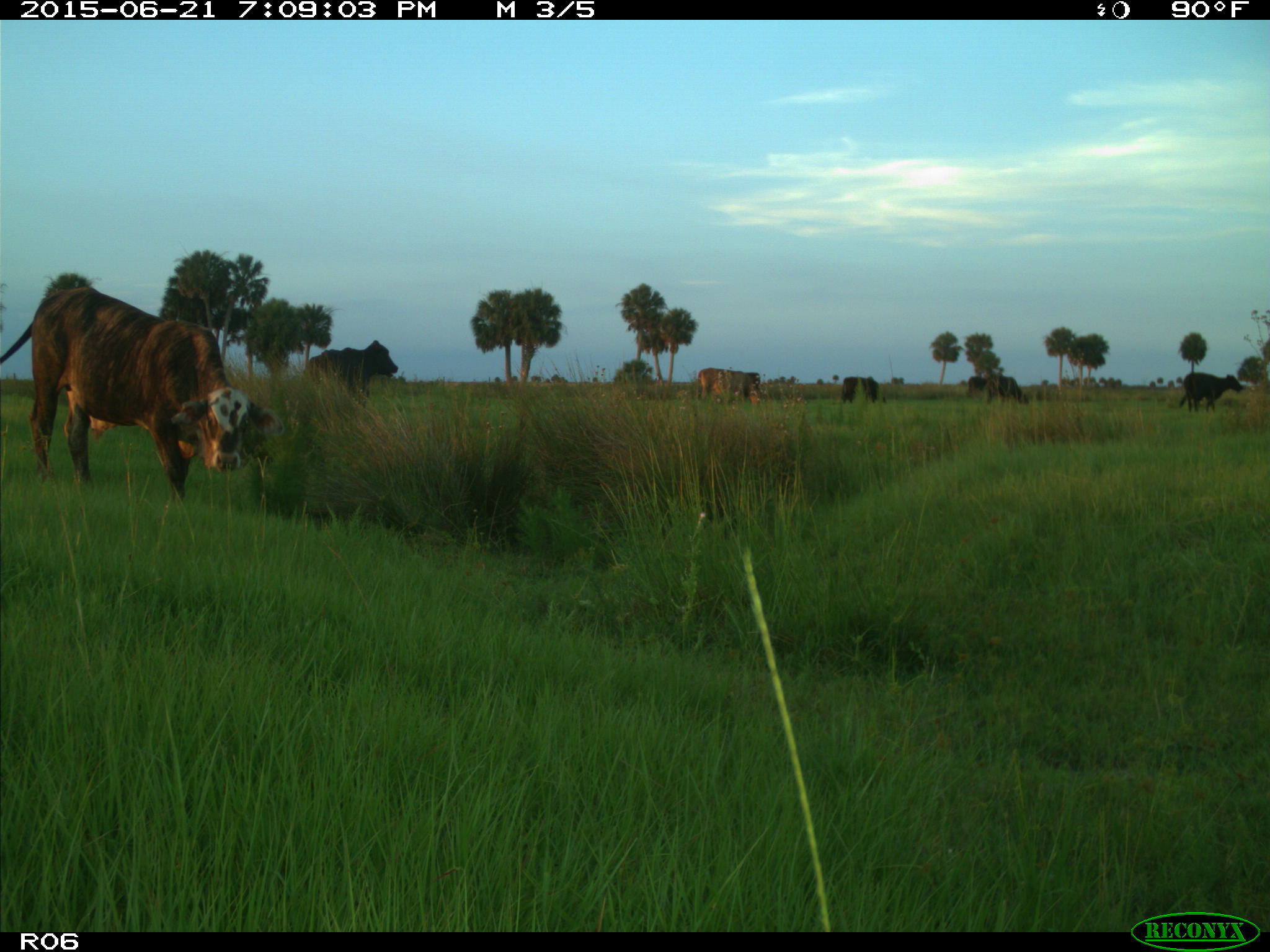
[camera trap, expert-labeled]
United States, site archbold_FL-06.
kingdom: Animalia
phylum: Chordata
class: Mammalia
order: Artiodactyla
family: Bovidae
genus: Bos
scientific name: Bos taurus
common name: domestic cow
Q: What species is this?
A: Bos taurus (domestic cow).